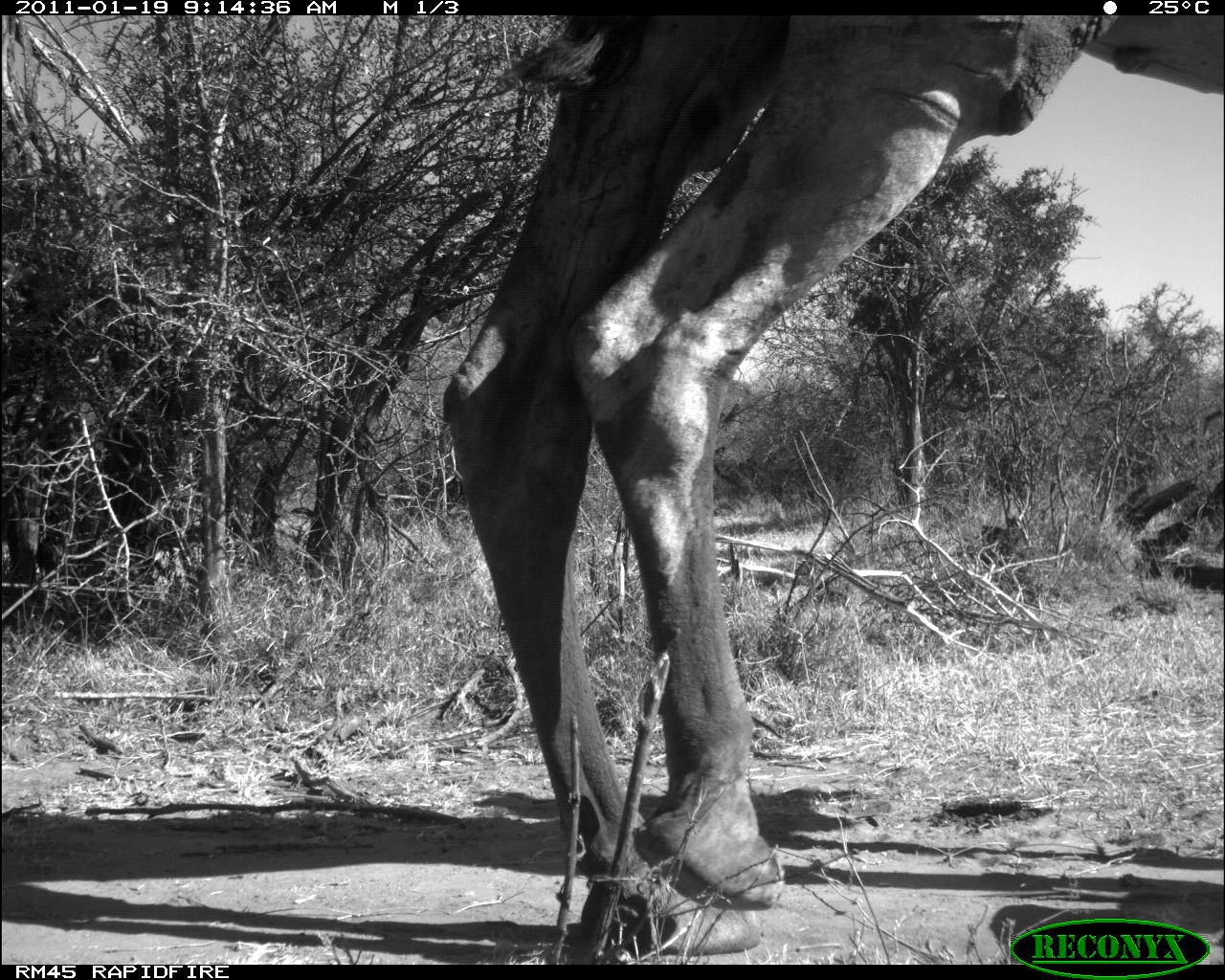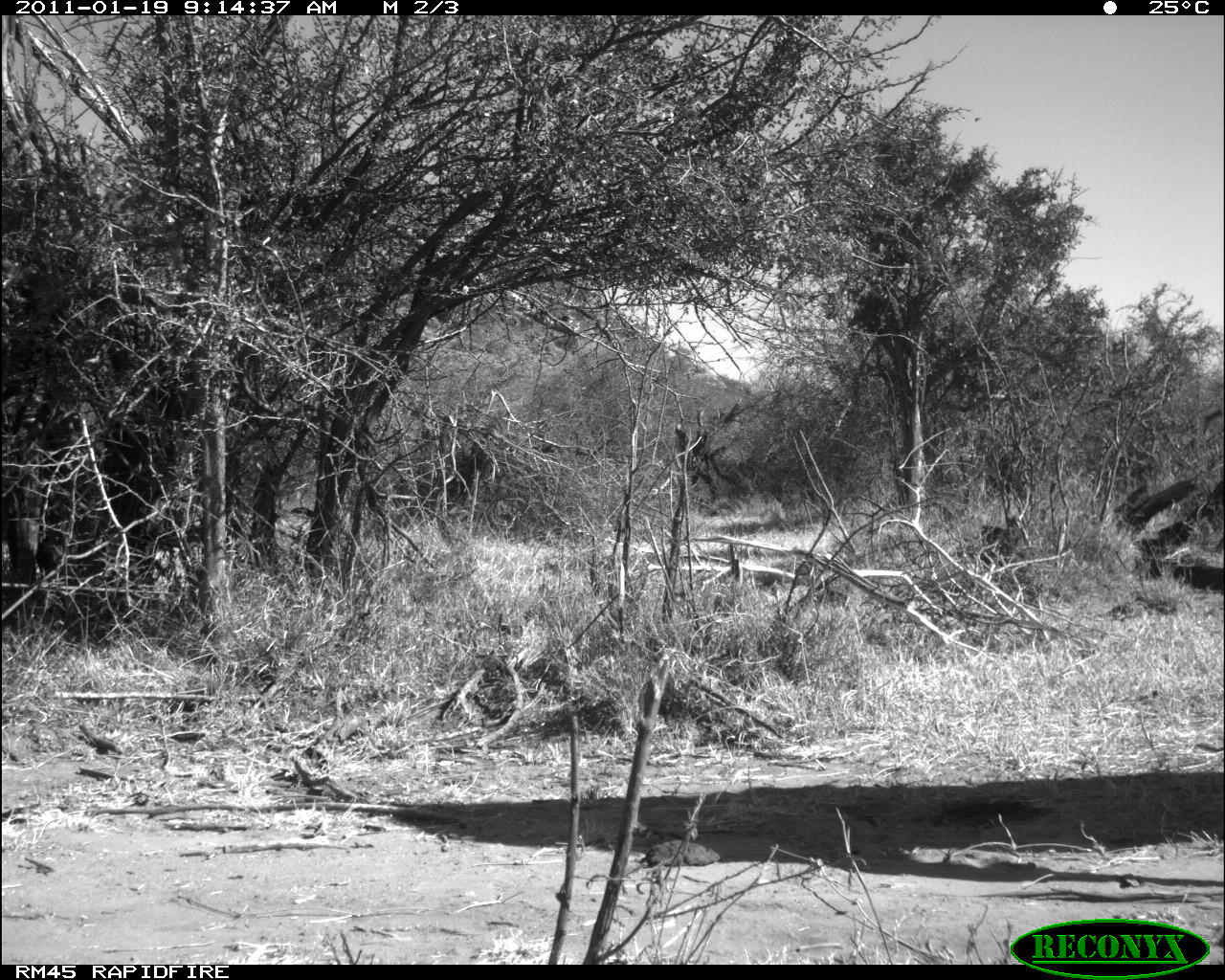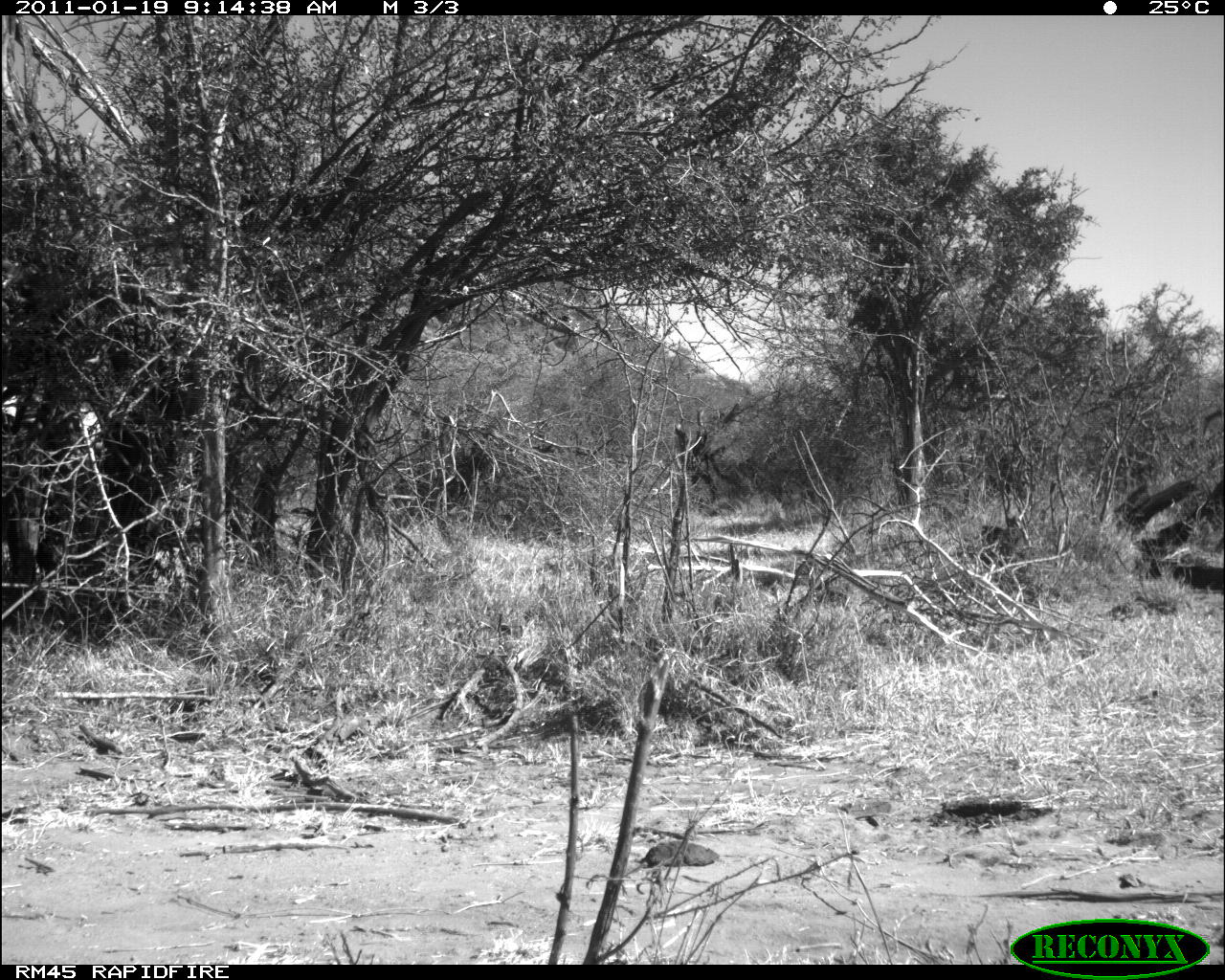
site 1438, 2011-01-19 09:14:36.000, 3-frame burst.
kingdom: Animalia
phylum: Chordata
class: Mammalia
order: Artiodactyla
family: Bovidae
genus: Madoqua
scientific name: Madoqua guentheri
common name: günther's dik-dik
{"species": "Madoqua guentheri (günther's dik-dik)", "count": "1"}